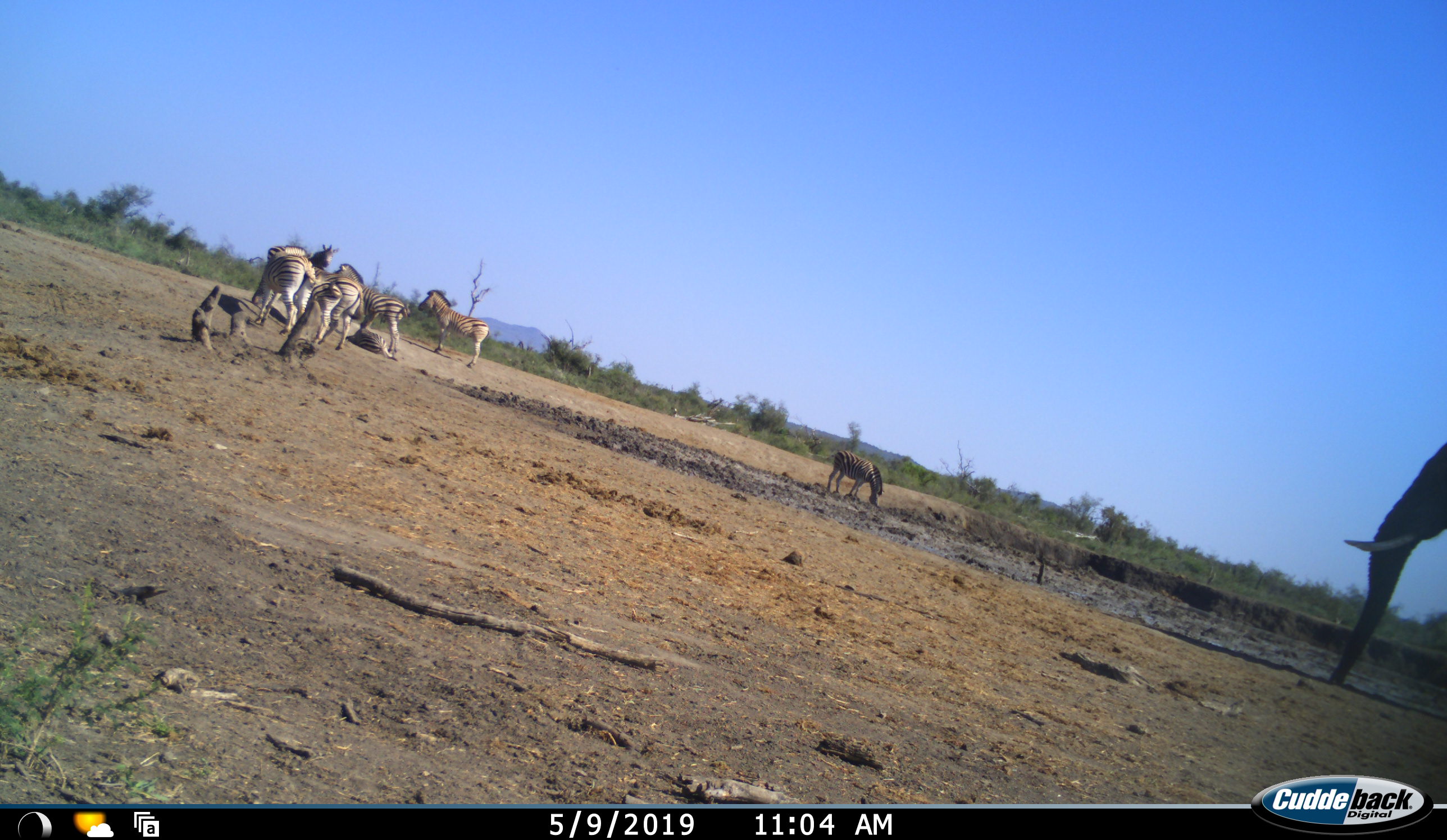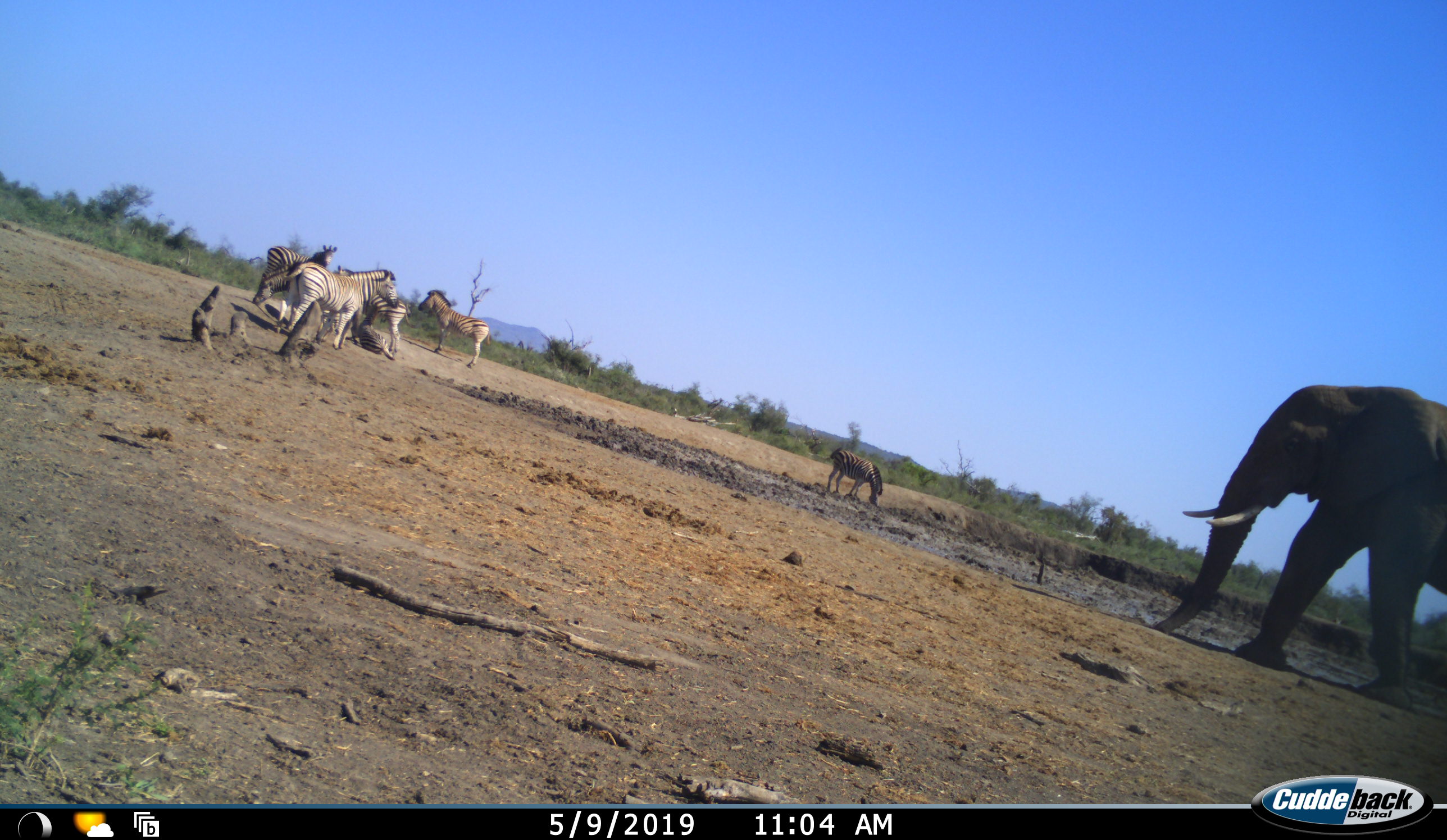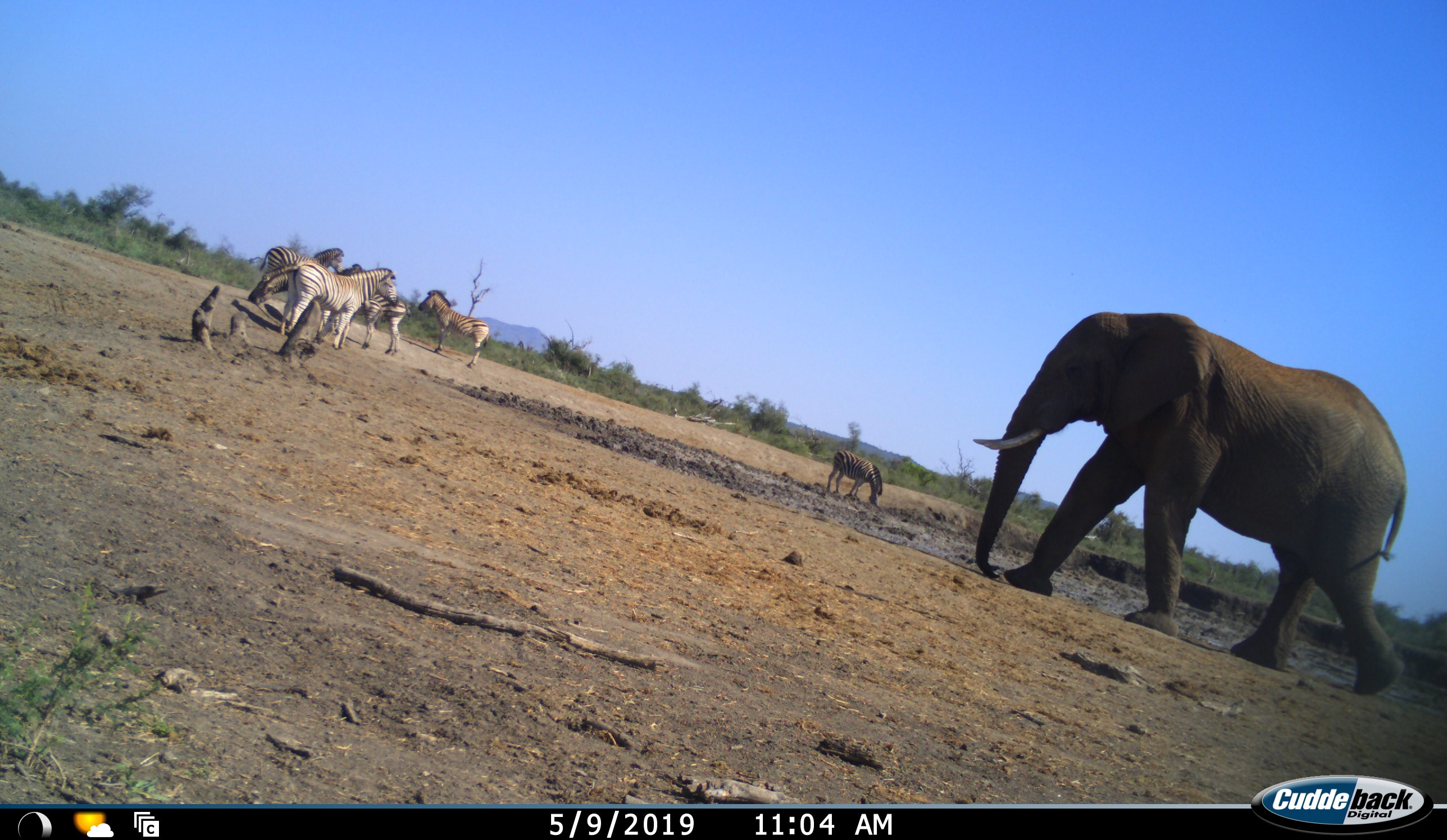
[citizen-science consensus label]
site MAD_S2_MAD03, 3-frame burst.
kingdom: Animalia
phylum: Chordata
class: Mammalia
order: Proboscidea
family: Elephantidae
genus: Loxodonta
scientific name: Loxodonta africana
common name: african bush elephant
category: elephant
Elephant (african bush elephant) (Loxodonta africana), count 1. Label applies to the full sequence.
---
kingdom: Animalia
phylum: Chordata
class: Mammalia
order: Perissodactyla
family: Equidae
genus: Equus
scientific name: Equus quagga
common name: plains zebra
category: zebraplains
Zebraplains (plains zebra) (Equus quagga), count 7. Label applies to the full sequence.